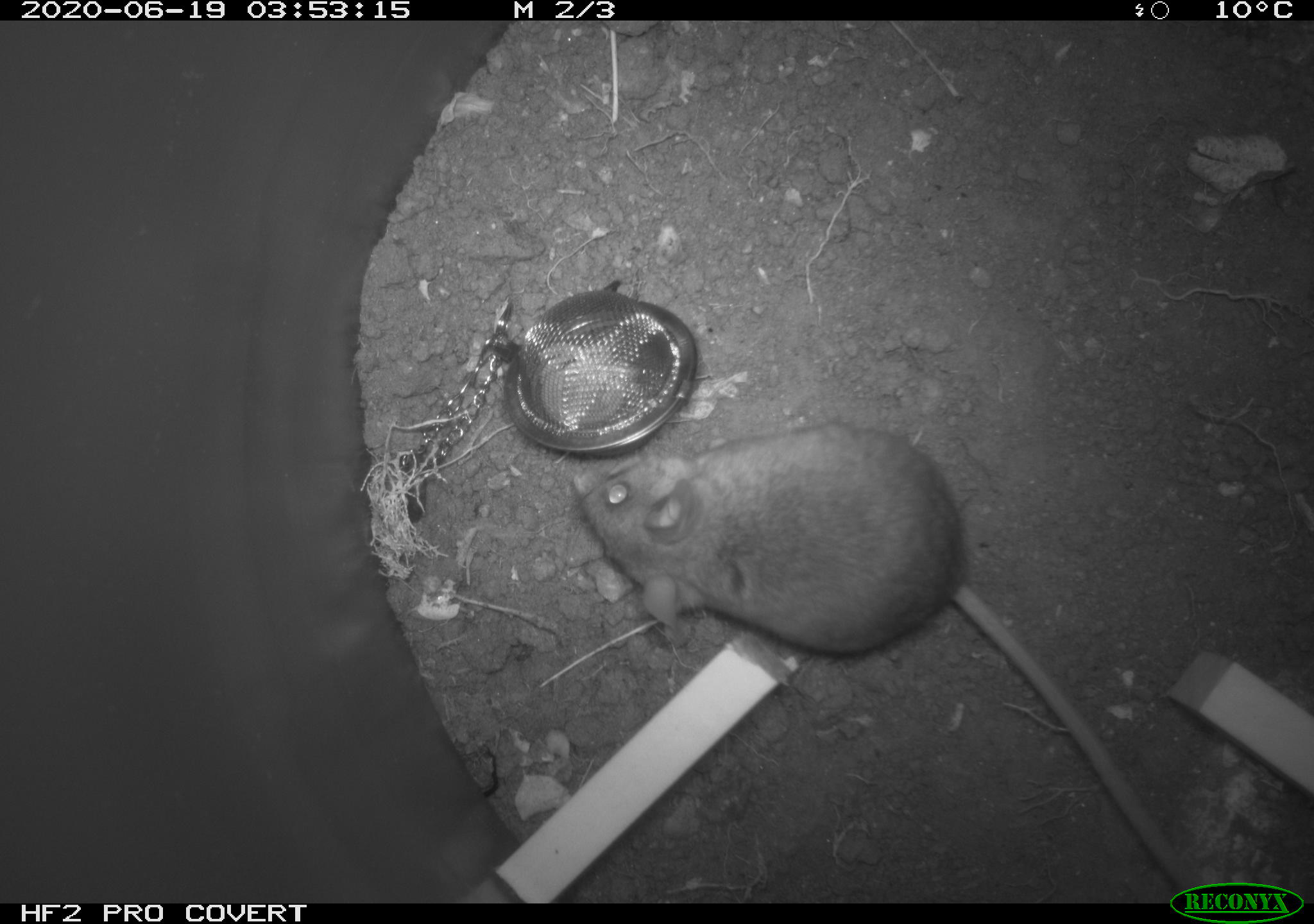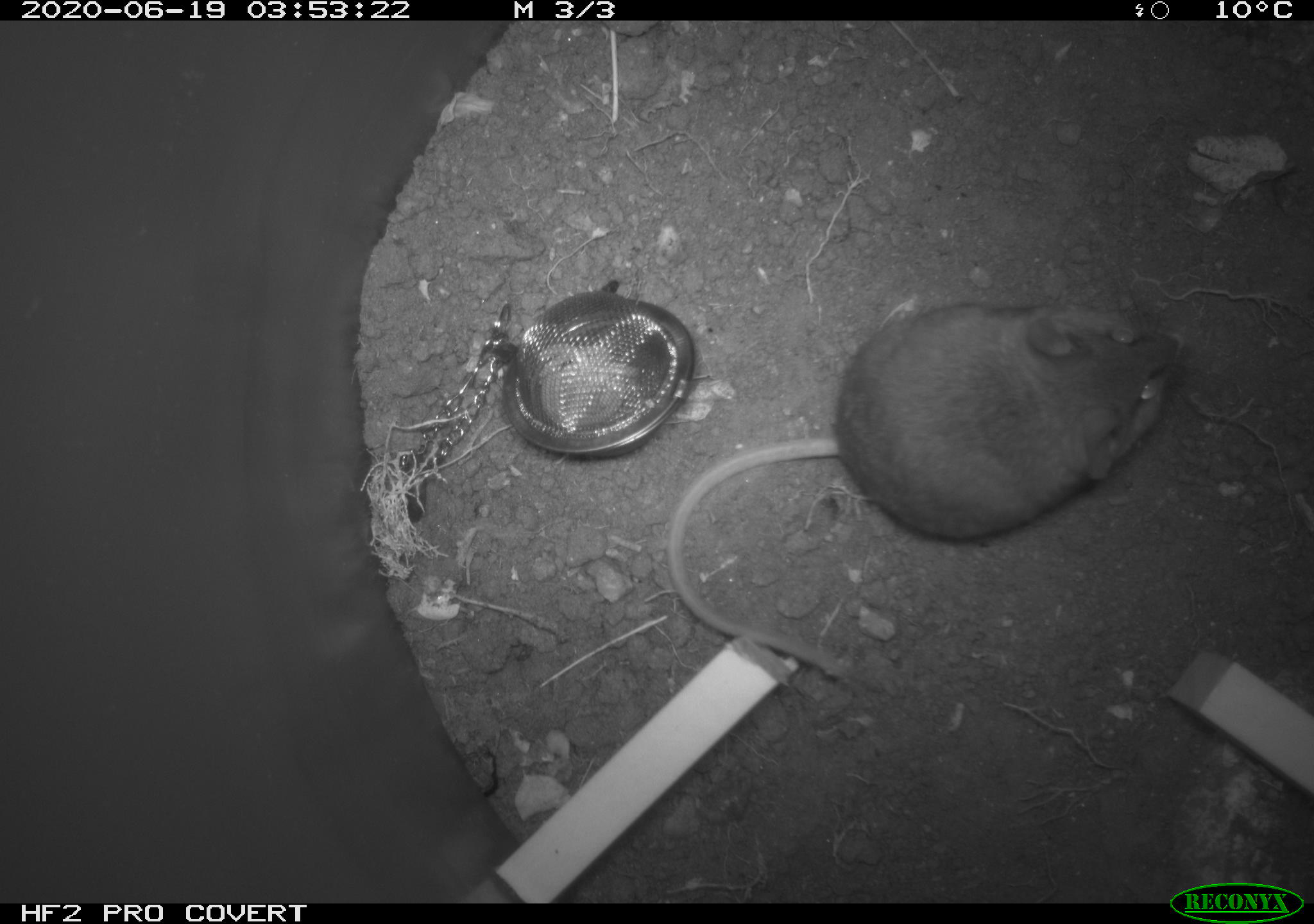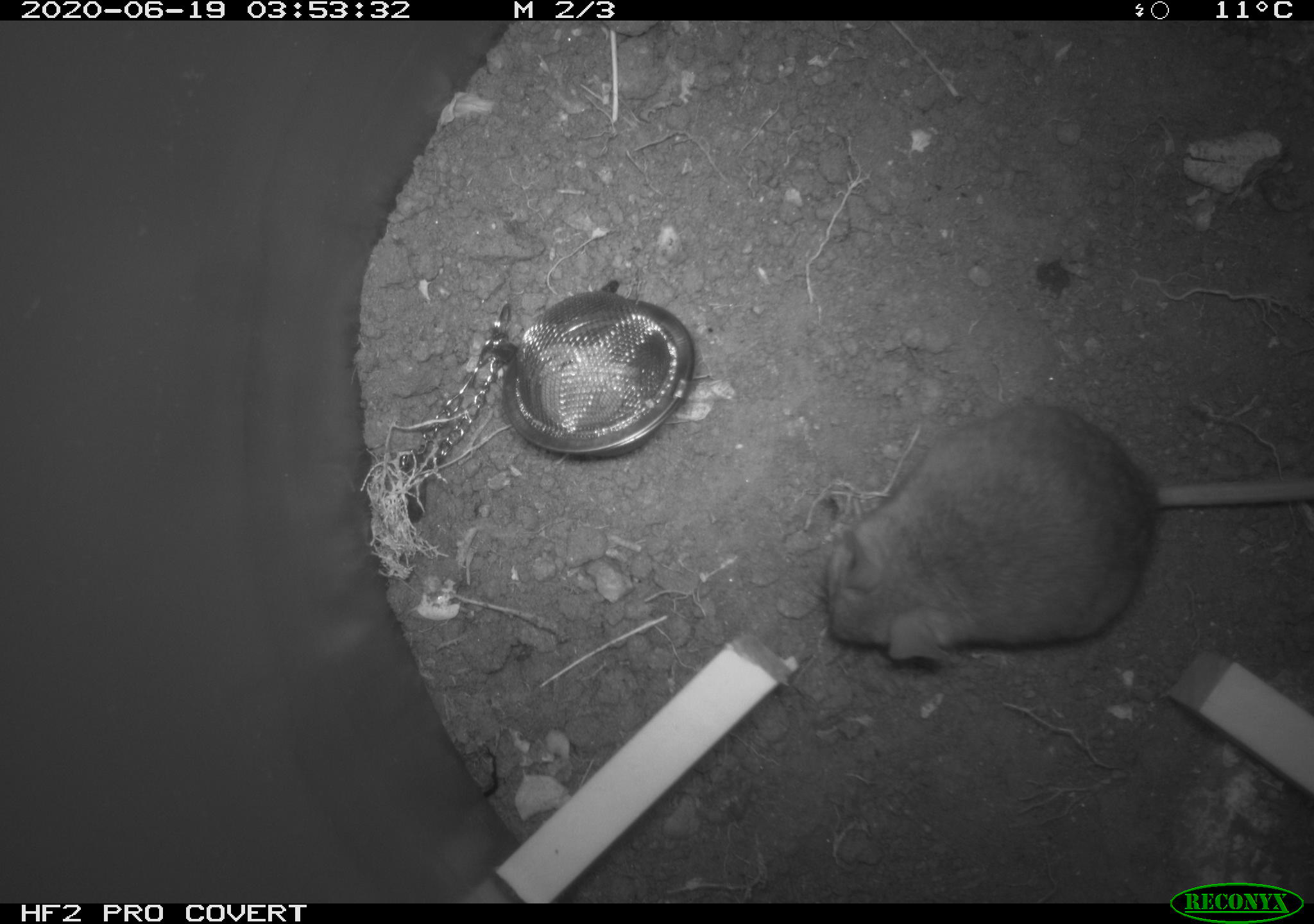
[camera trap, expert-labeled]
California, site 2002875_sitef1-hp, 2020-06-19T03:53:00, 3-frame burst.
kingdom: Animalia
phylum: Chordata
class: Mammalia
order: Rodentia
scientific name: Rodentia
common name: mouse species